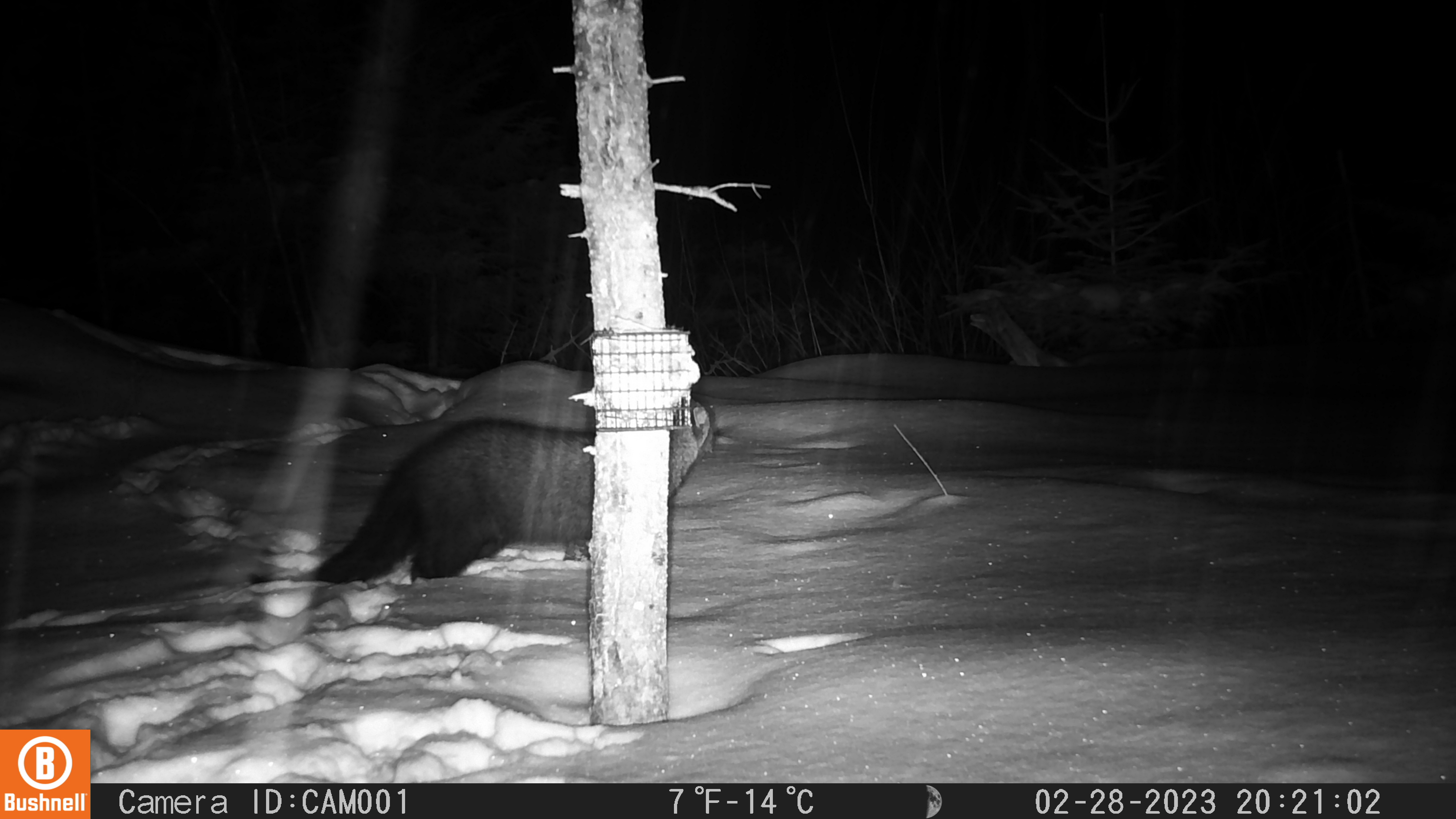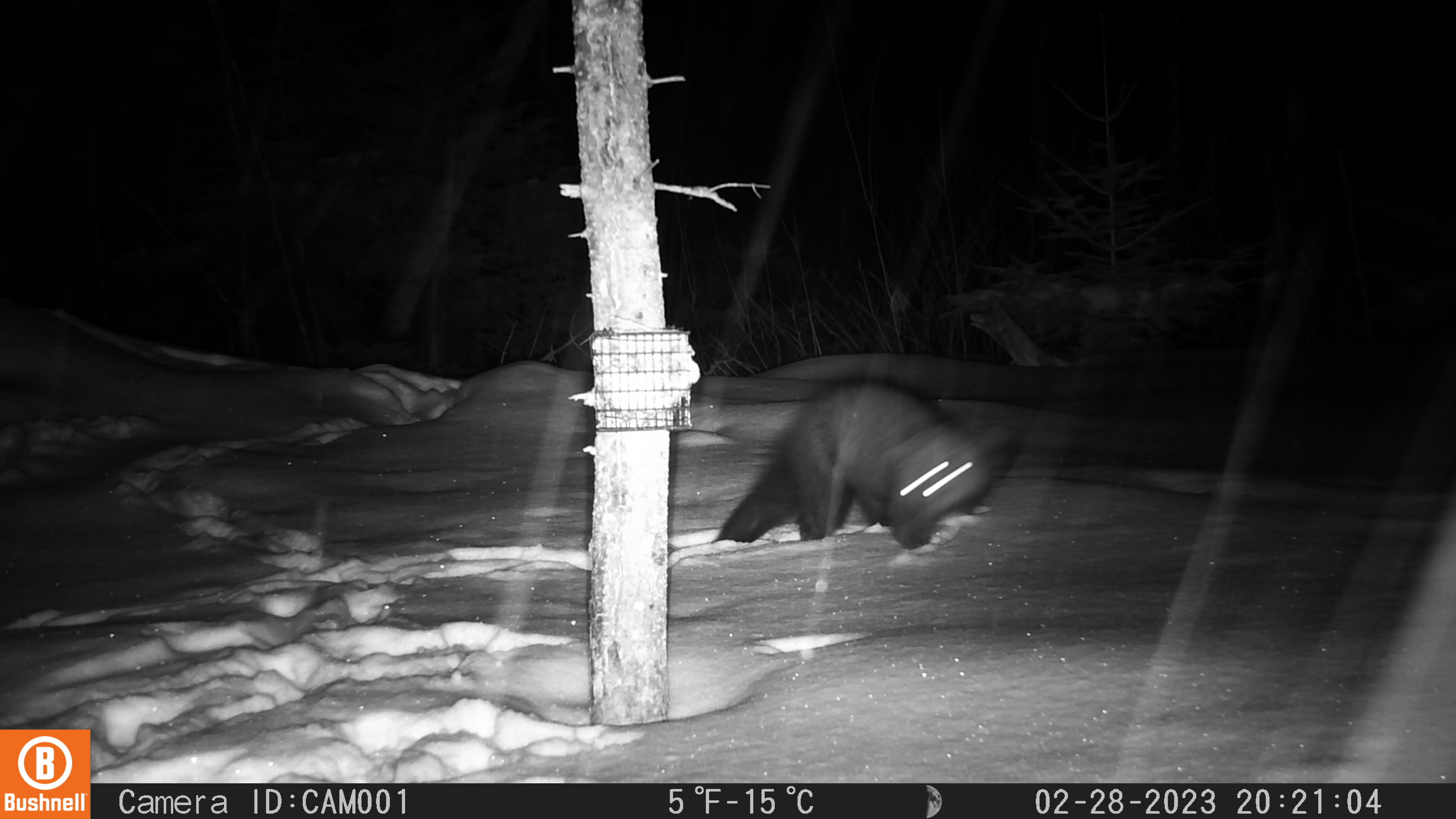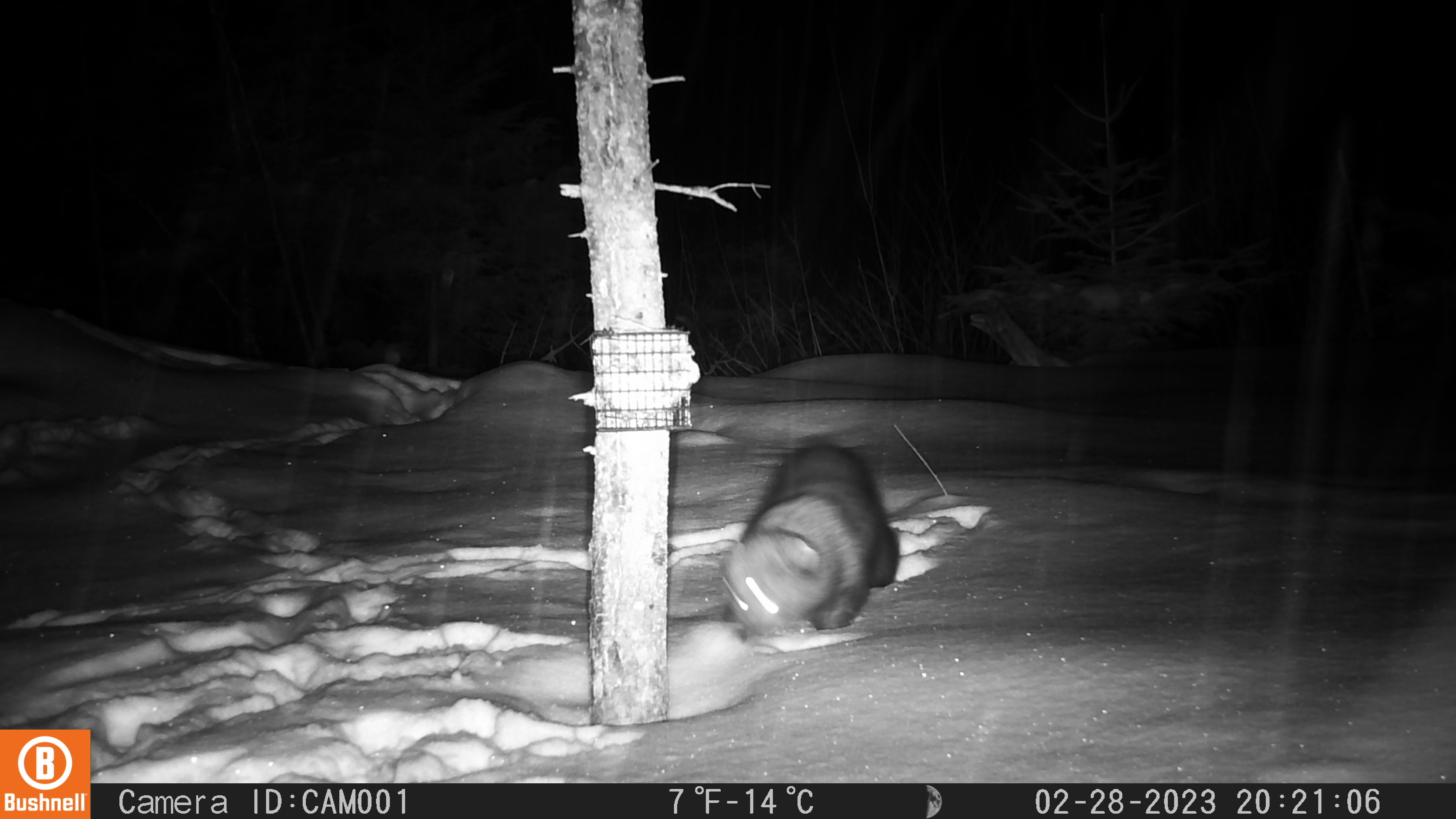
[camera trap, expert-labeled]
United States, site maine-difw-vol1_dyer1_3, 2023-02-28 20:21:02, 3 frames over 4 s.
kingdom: Animalia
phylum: Chordata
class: Mammalia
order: Carnivora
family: Mustelidae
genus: Pekania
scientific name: Pekania pennanti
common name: fisher